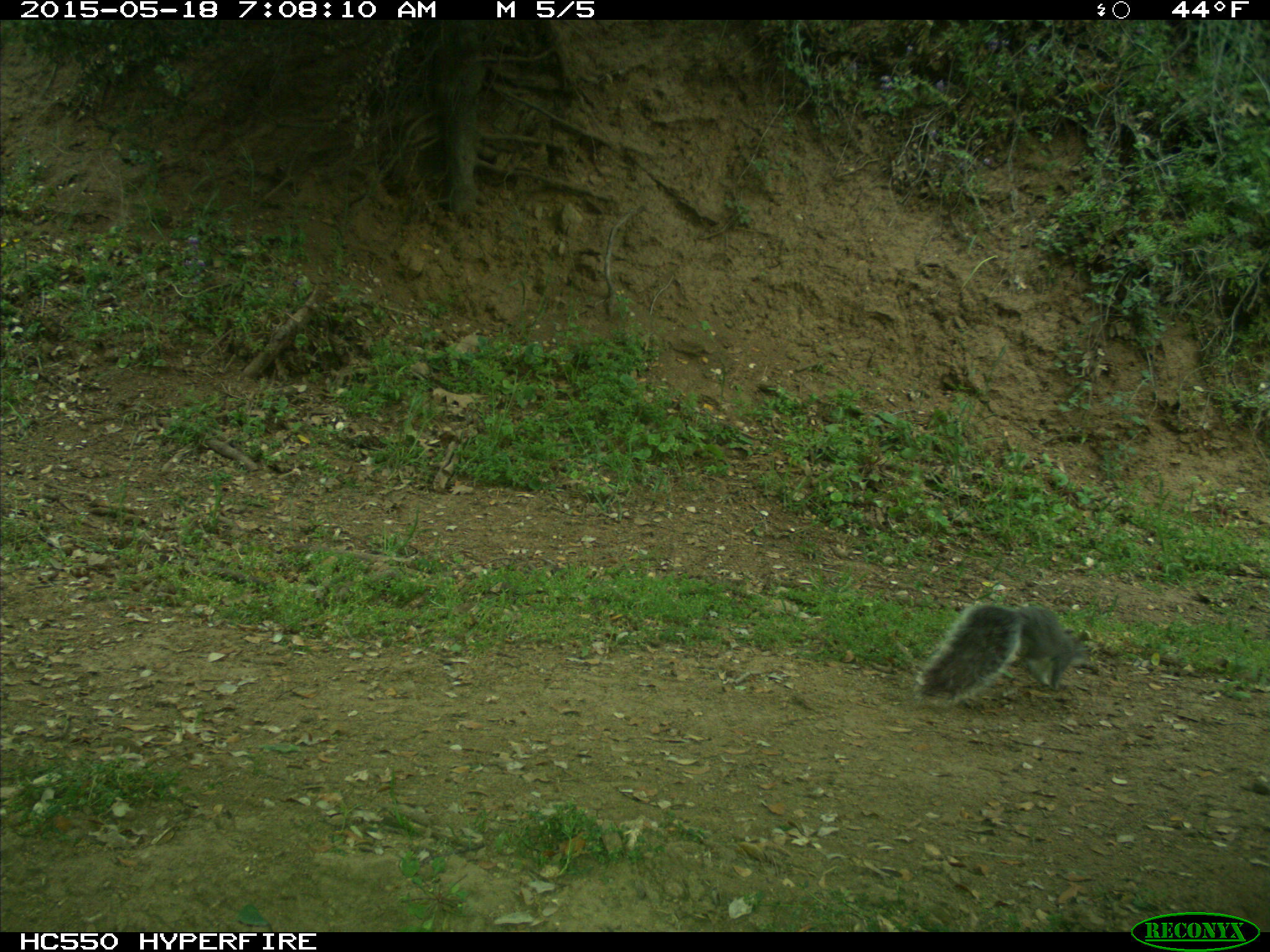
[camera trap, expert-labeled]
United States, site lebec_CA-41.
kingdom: Animalia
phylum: Chordata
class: Mammalia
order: Rodentia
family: Sciuridae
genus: Sciurus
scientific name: Sciurus carolinensis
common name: eastern gray squirrel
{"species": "Sciurus carolinensis (eastern gray squirrel)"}